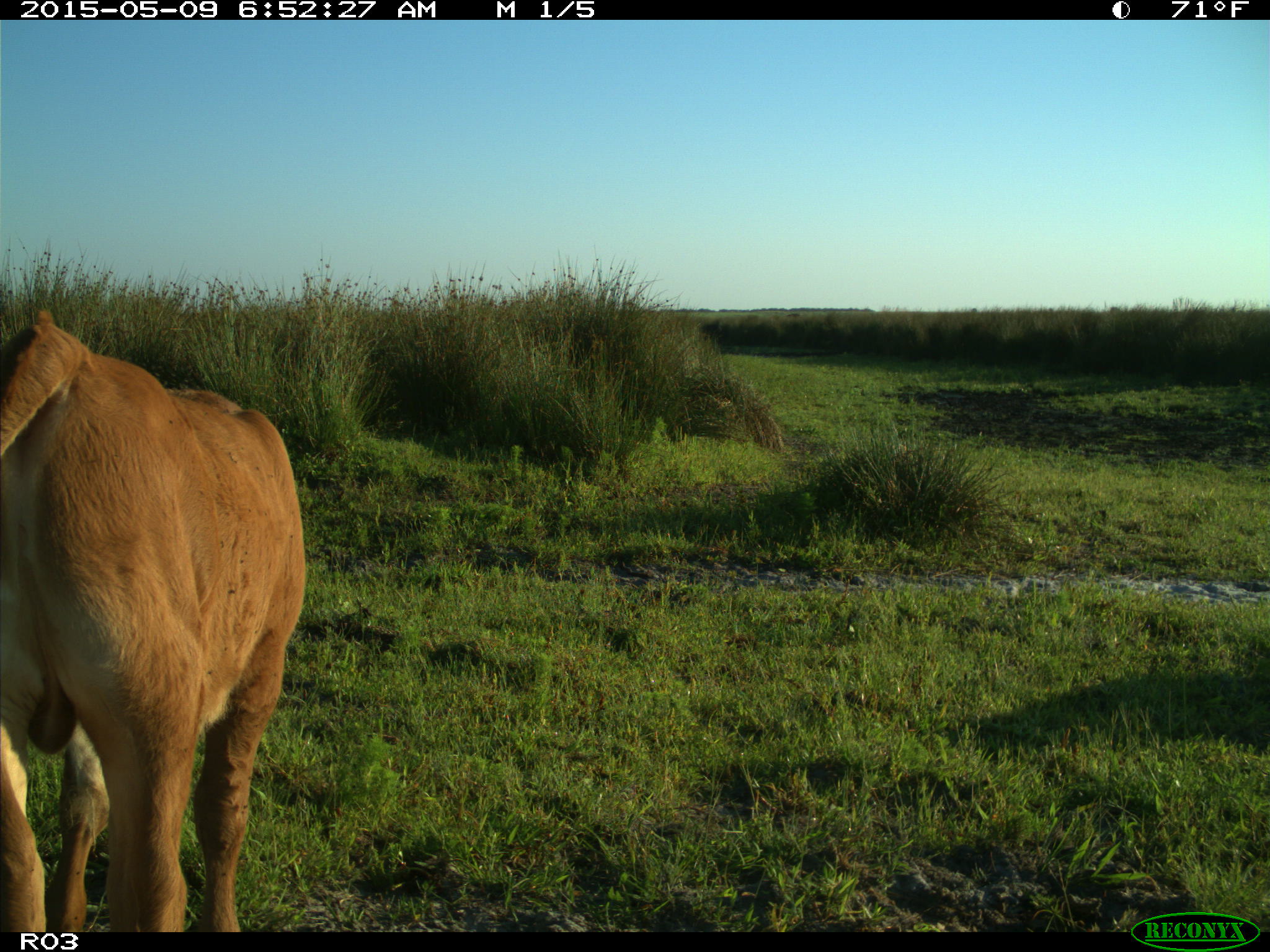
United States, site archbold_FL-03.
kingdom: Animalia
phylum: Chordata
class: Mammalia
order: Artiodactyla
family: Bovidae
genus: Bos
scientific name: Bos taurus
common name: domestic cow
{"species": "Bos taurus (domestic cow)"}